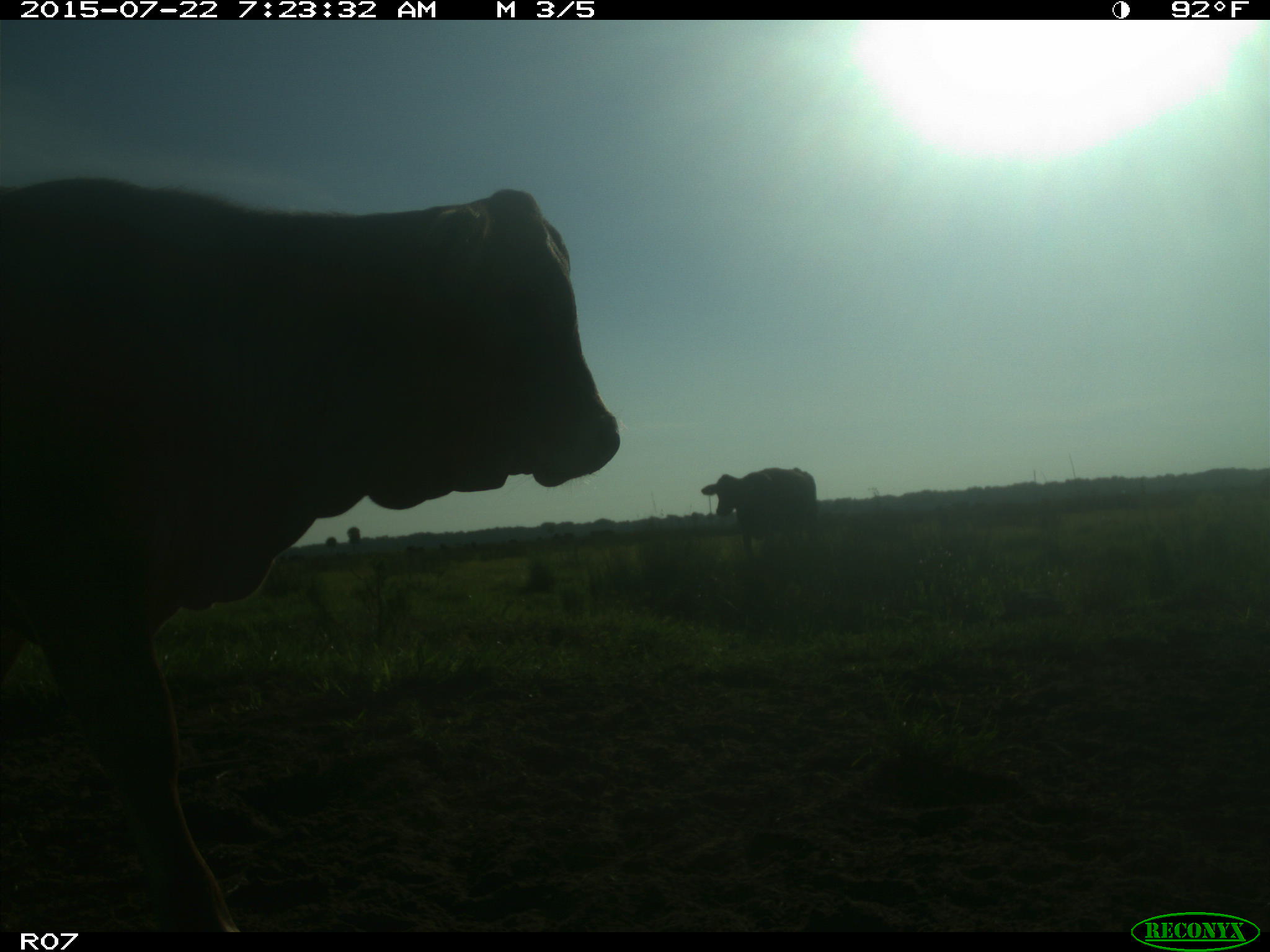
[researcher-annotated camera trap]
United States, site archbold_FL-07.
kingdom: Animalia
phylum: Chordata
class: Mammalia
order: Artiodactyla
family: Suidae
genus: Sus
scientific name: Sus scrofa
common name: wild boar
Sus scrofa (wild boar).